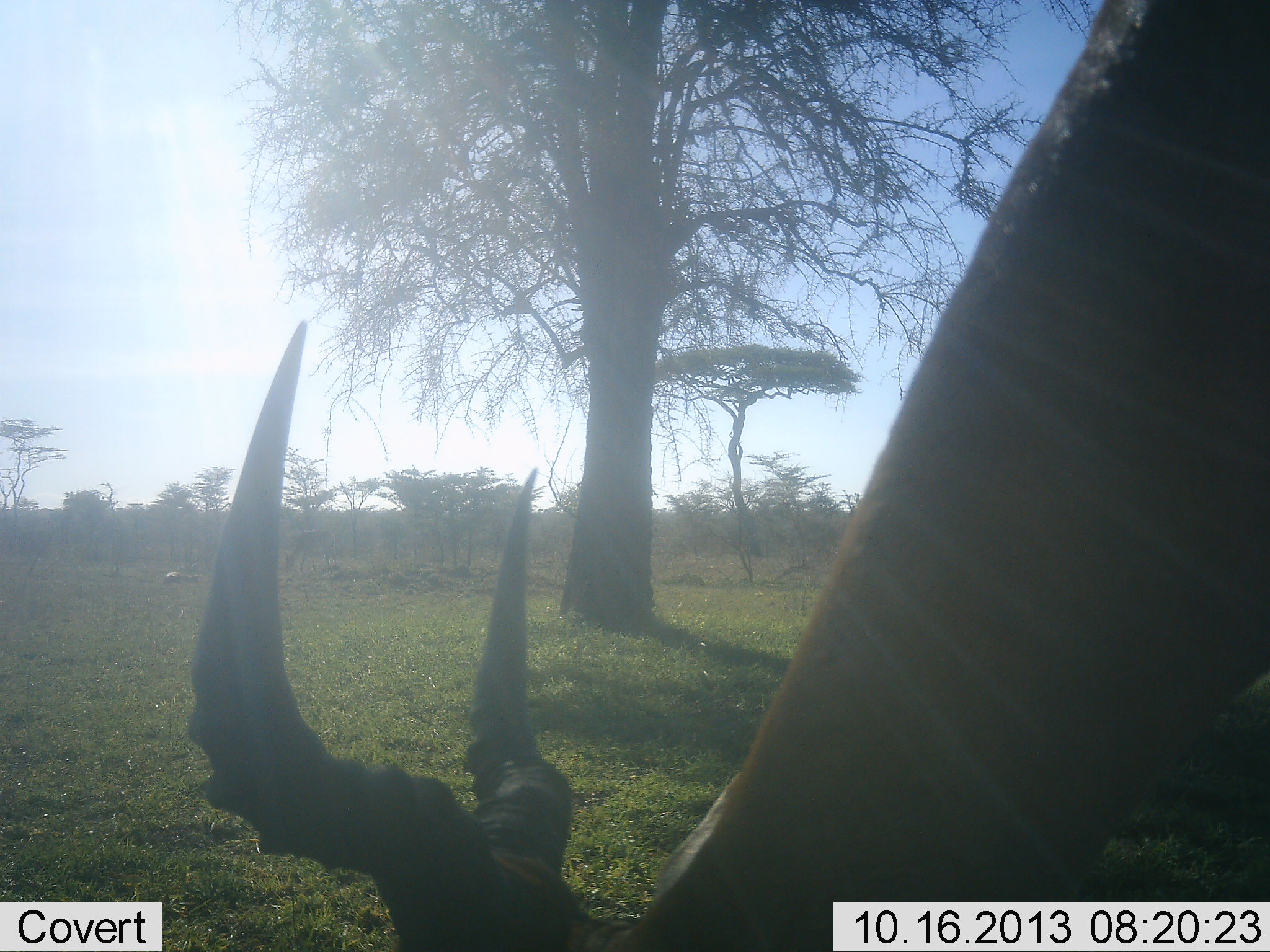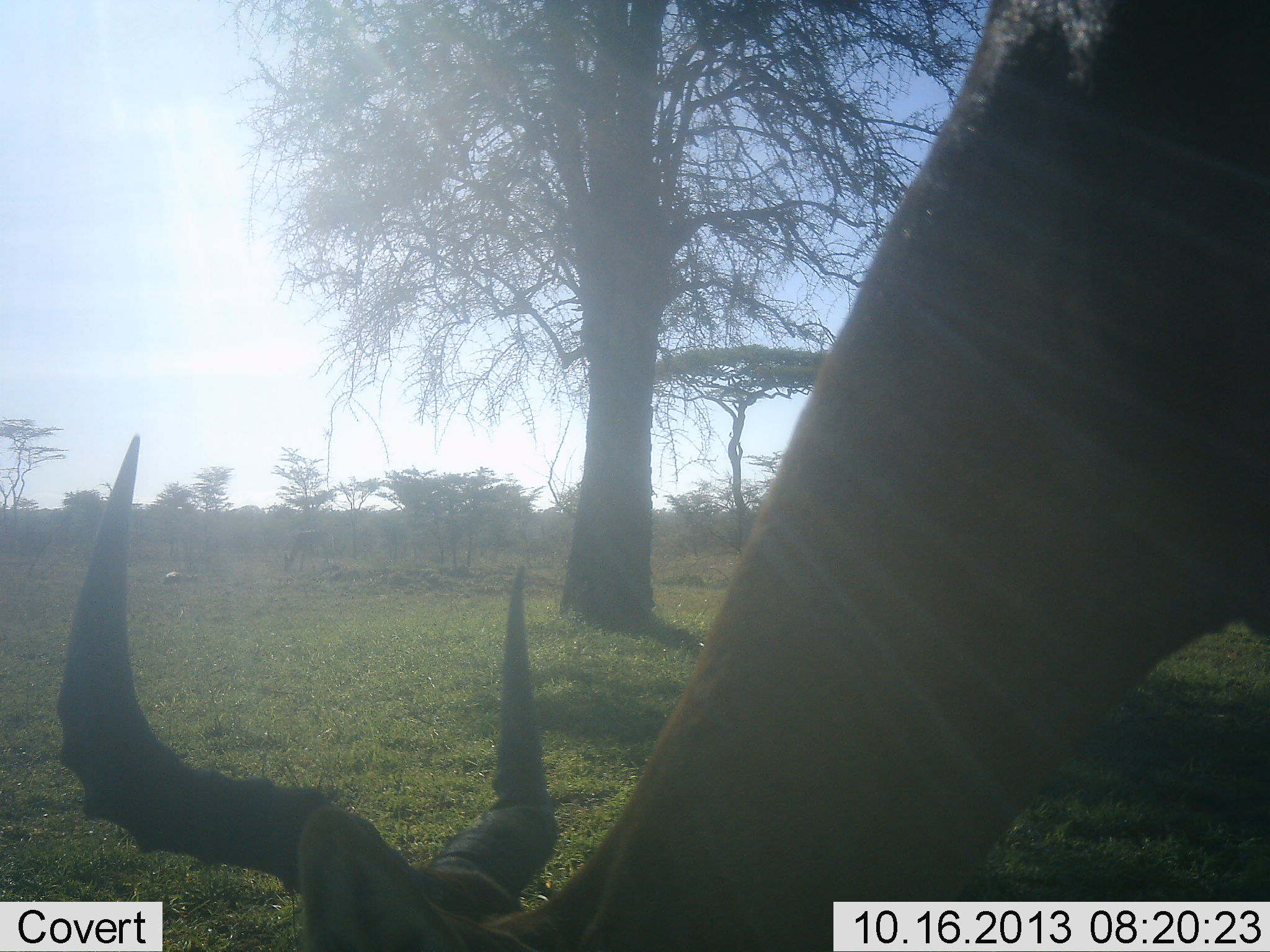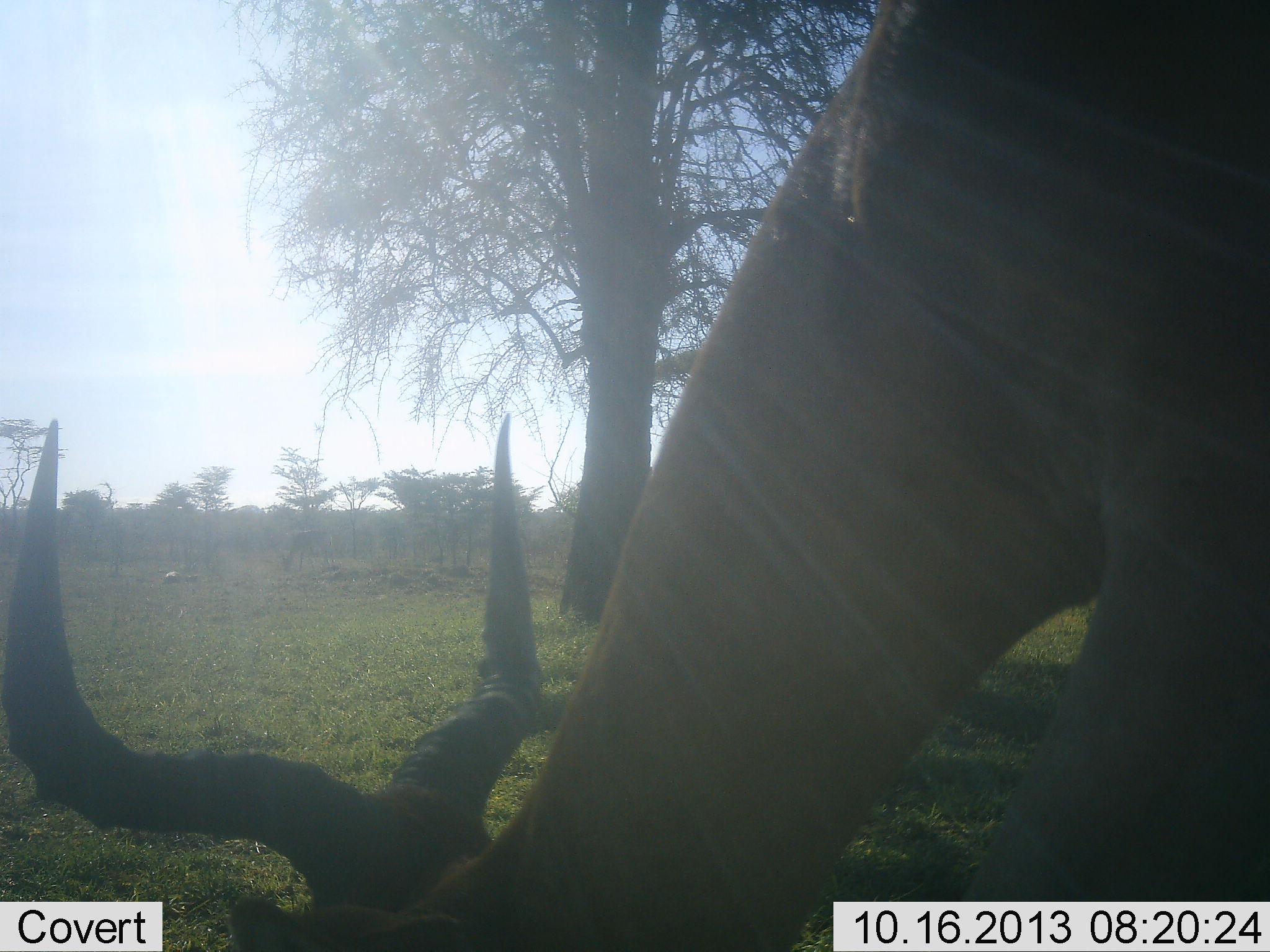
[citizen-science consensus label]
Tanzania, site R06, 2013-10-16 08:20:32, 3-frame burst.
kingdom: Animalia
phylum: Chordata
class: Mammalia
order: Artiodactyla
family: Bovidae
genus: Alcelaphus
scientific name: Alcelaphus buselaphus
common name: hartebeest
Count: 1.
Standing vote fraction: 19%.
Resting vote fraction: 0%.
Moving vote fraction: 0%.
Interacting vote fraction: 0%.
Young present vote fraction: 0%.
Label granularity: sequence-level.